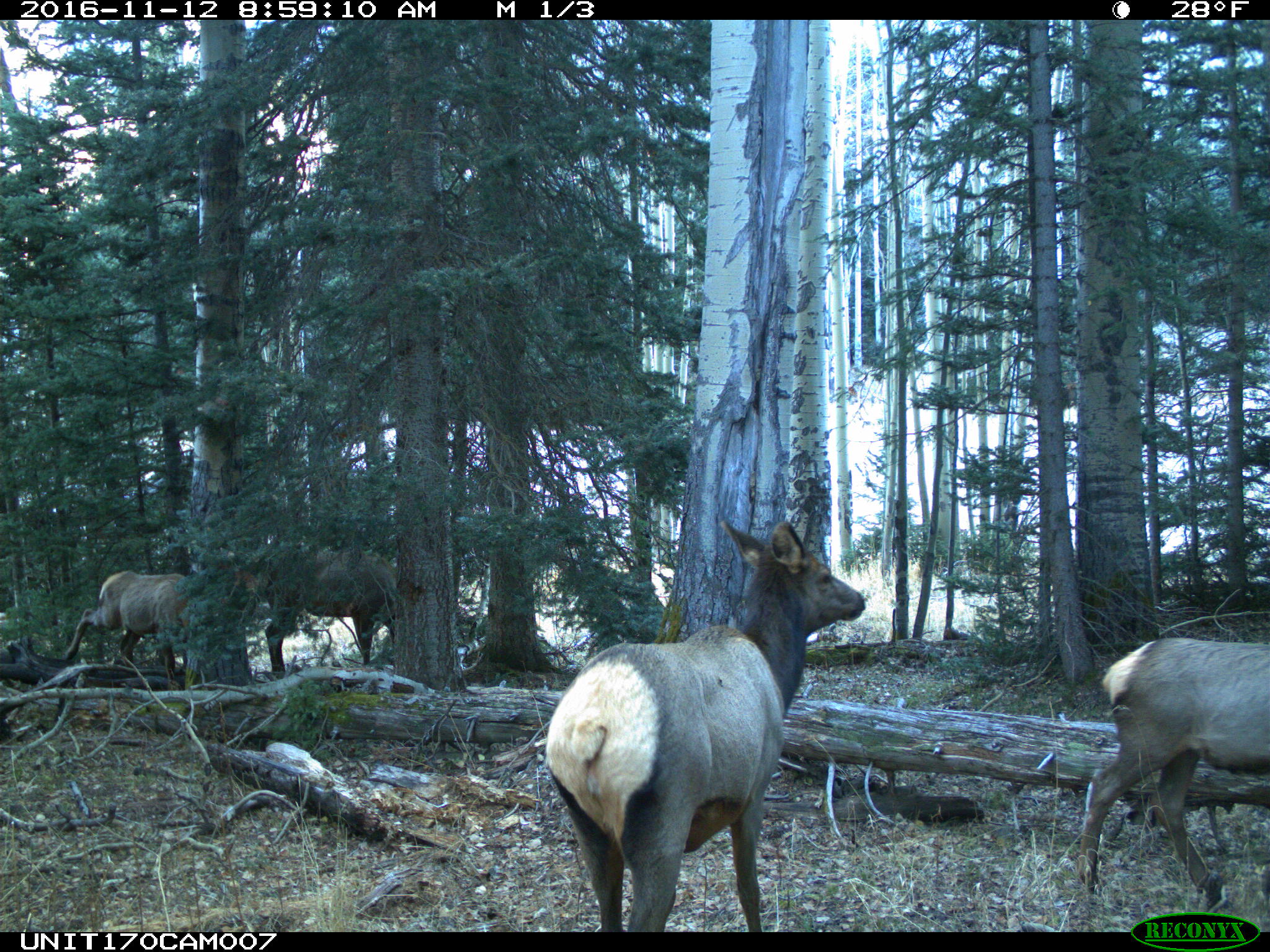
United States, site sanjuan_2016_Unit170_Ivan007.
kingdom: Animalia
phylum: Chordata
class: Mammalia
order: Artiodactyla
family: Cervidae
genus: Cervus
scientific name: Cervus elaphus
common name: red deer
Cervus elaphus (red deer).